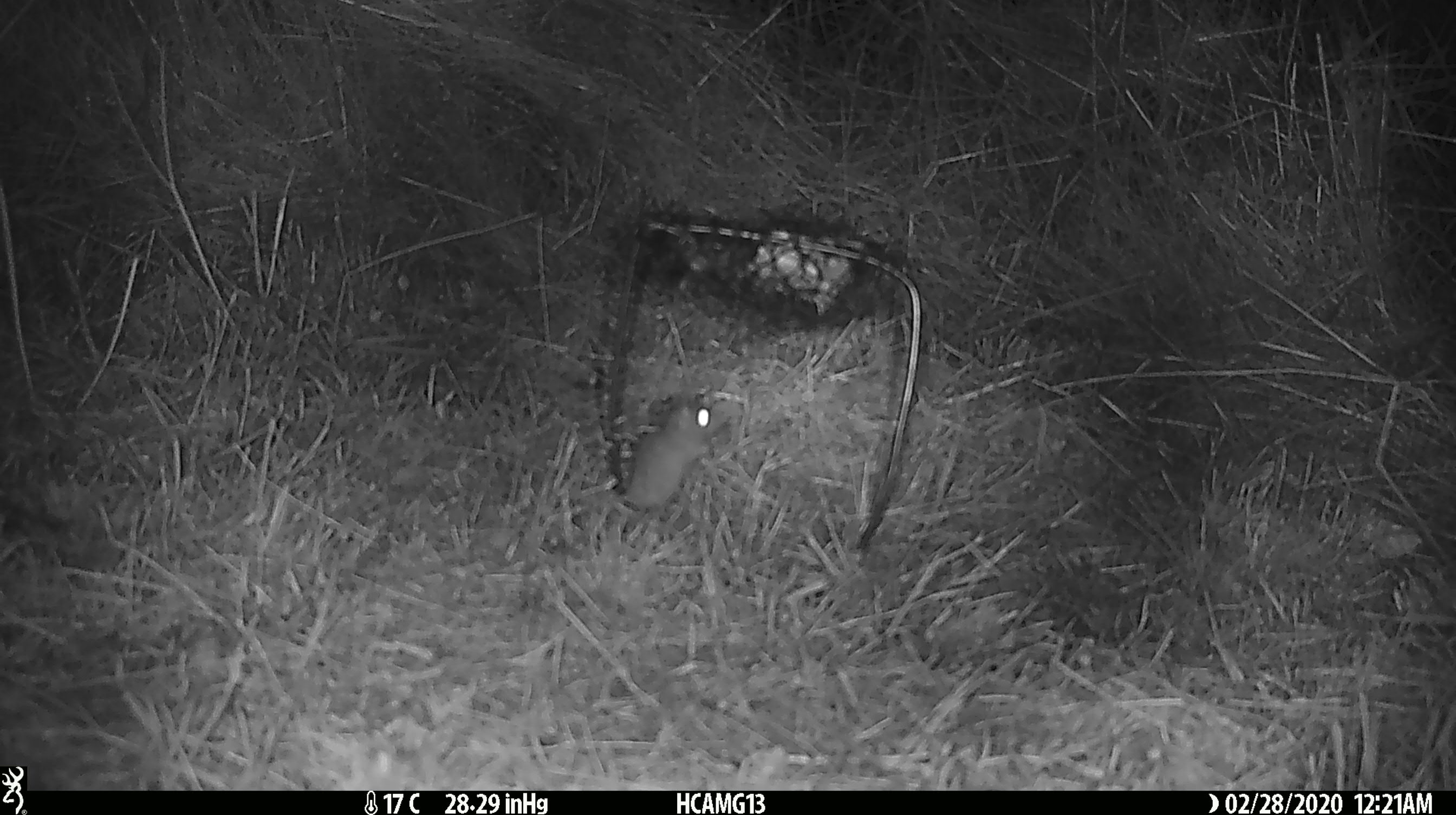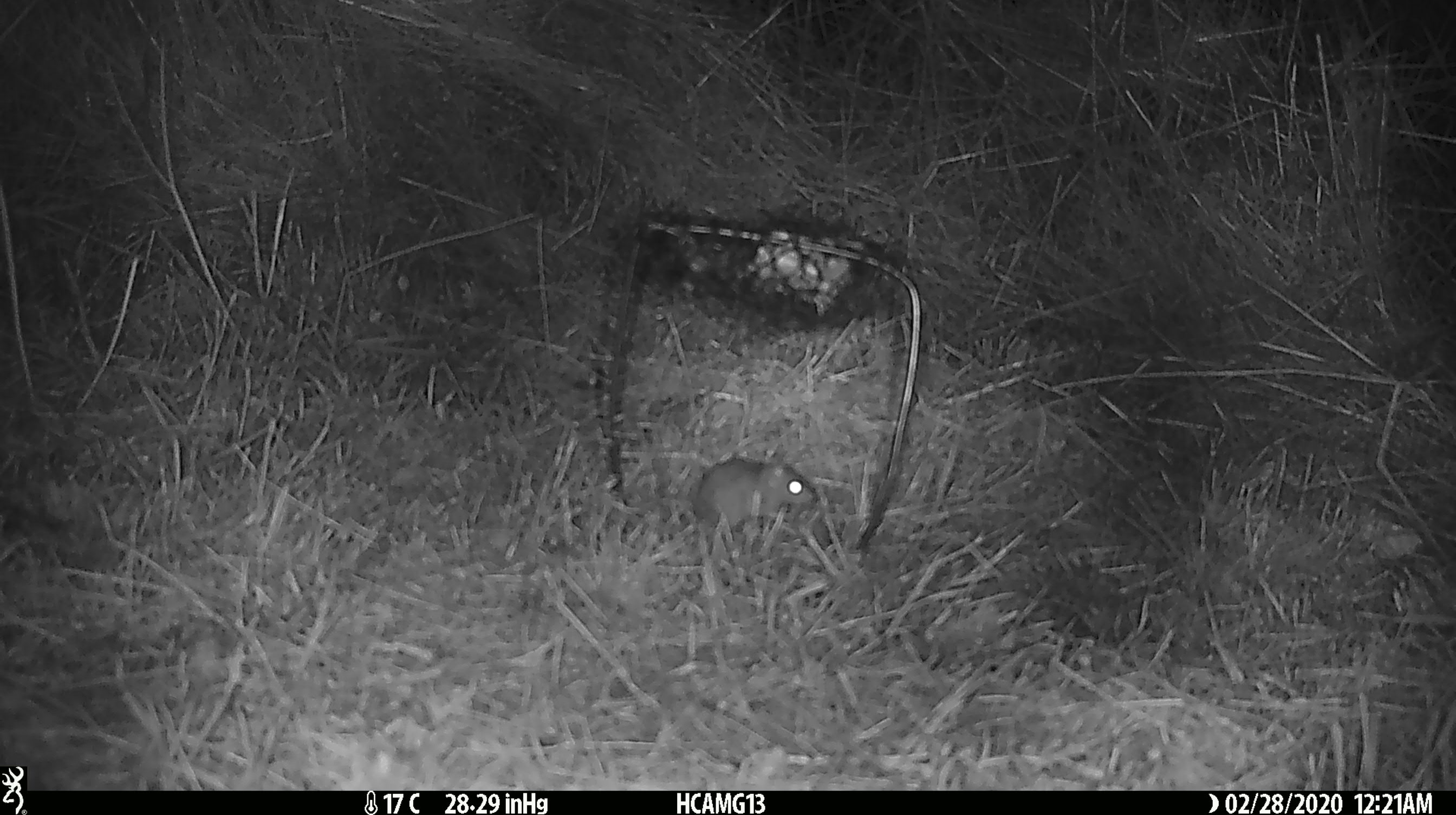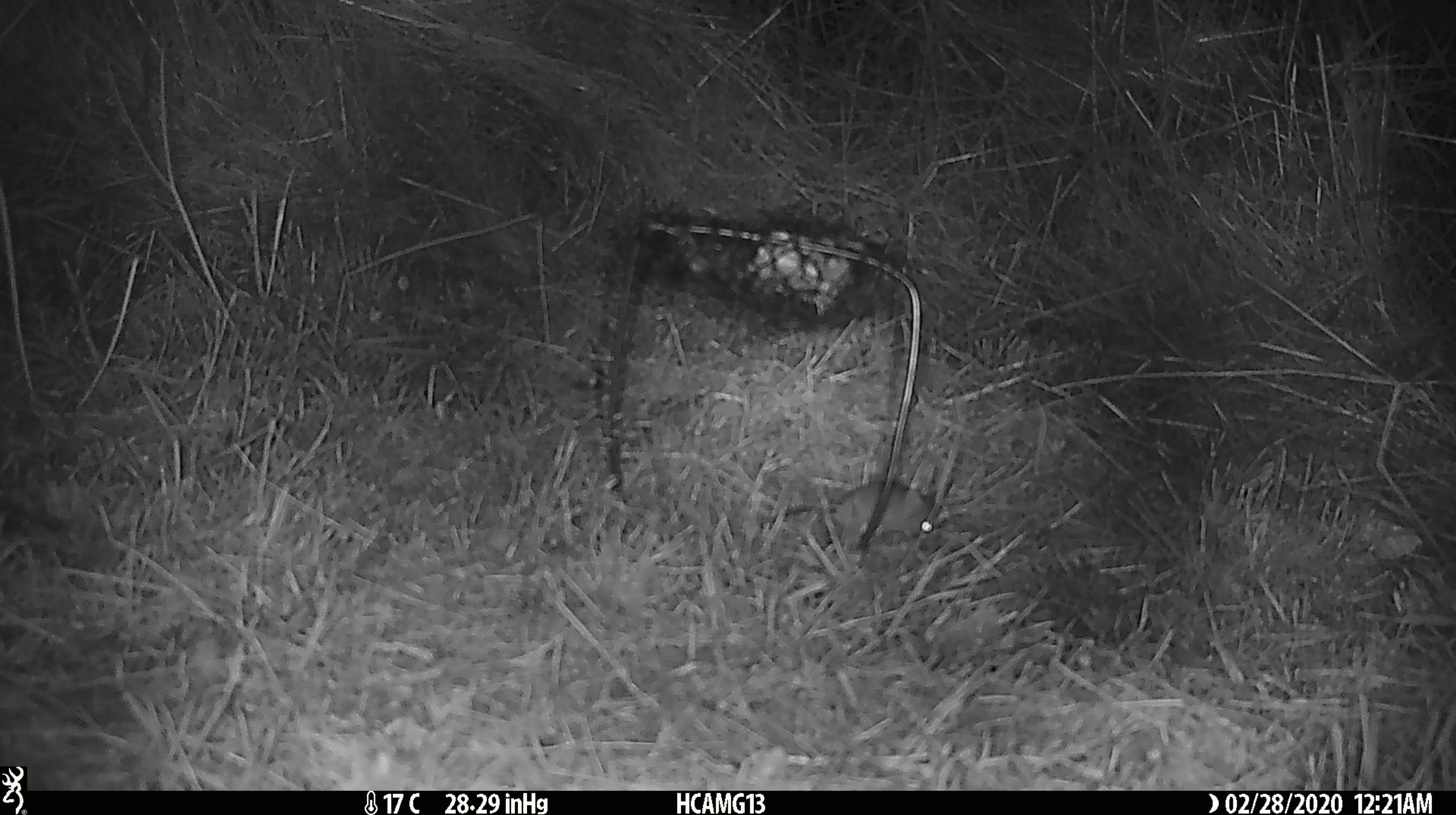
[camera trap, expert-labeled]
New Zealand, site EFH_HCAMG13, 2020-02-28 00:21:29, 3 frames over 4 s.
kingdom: Animalia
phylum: Chordata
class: Mammalia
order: Rodentia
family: Muridae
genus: Mus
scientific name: Mus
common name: mouse